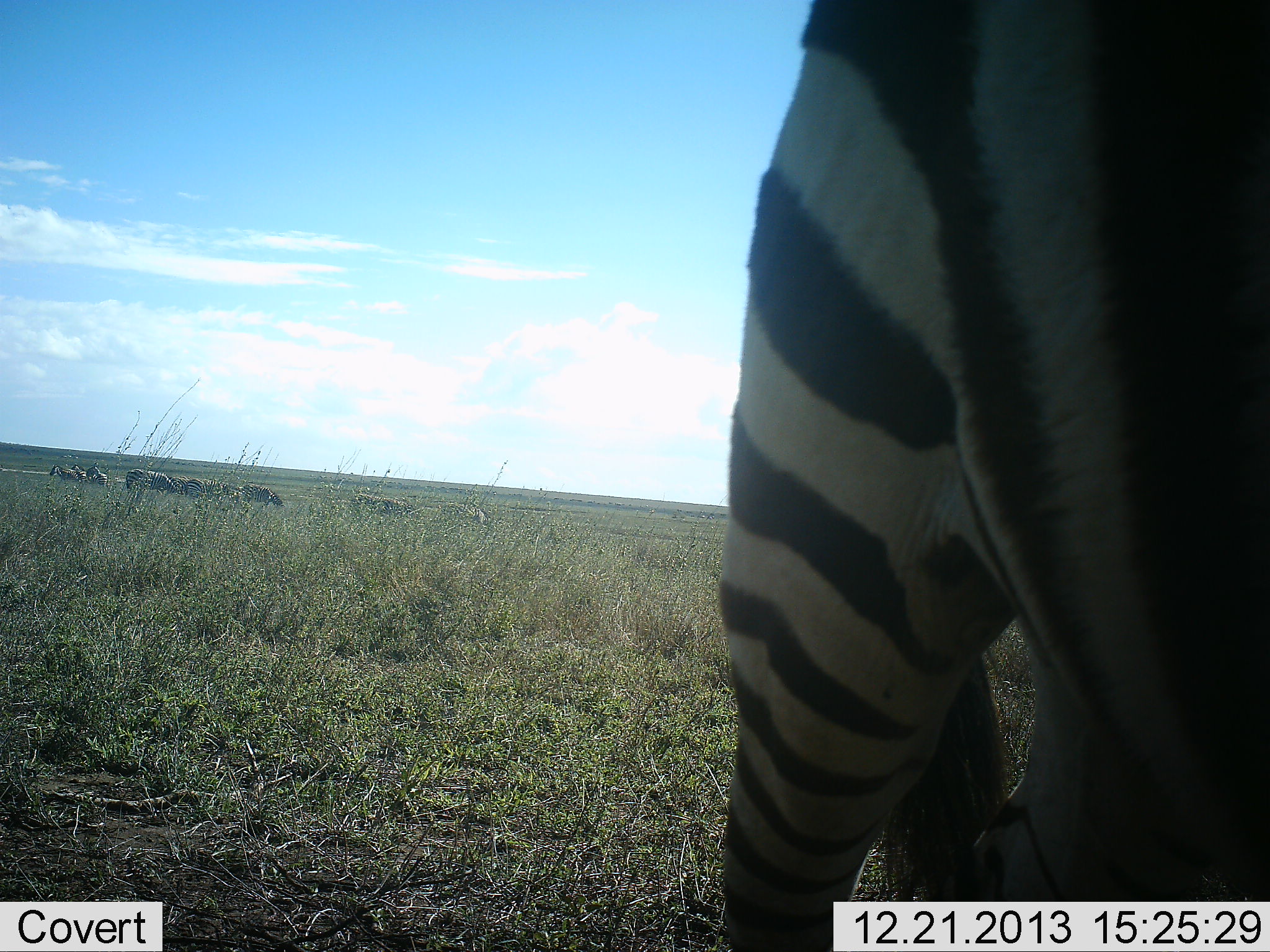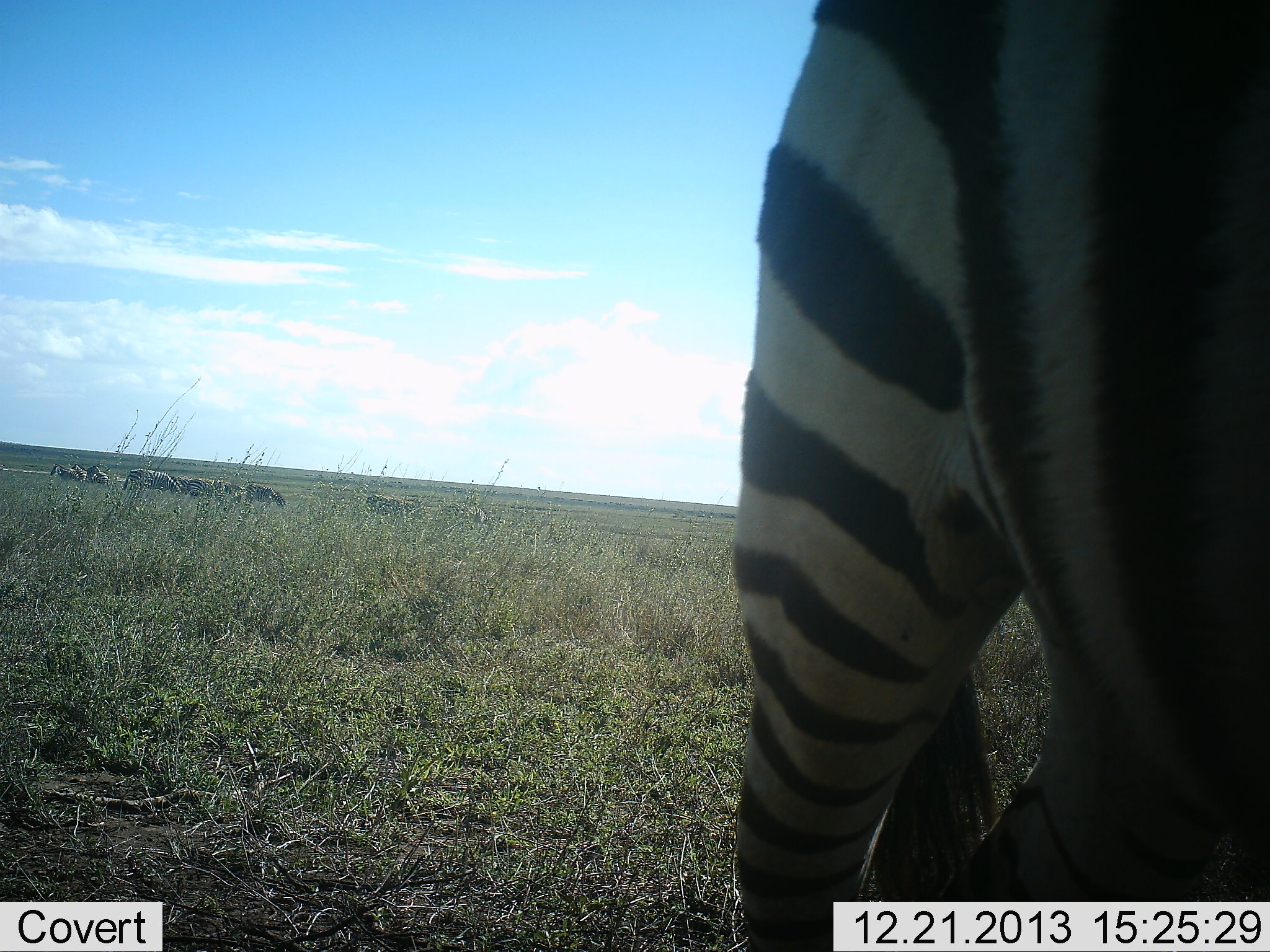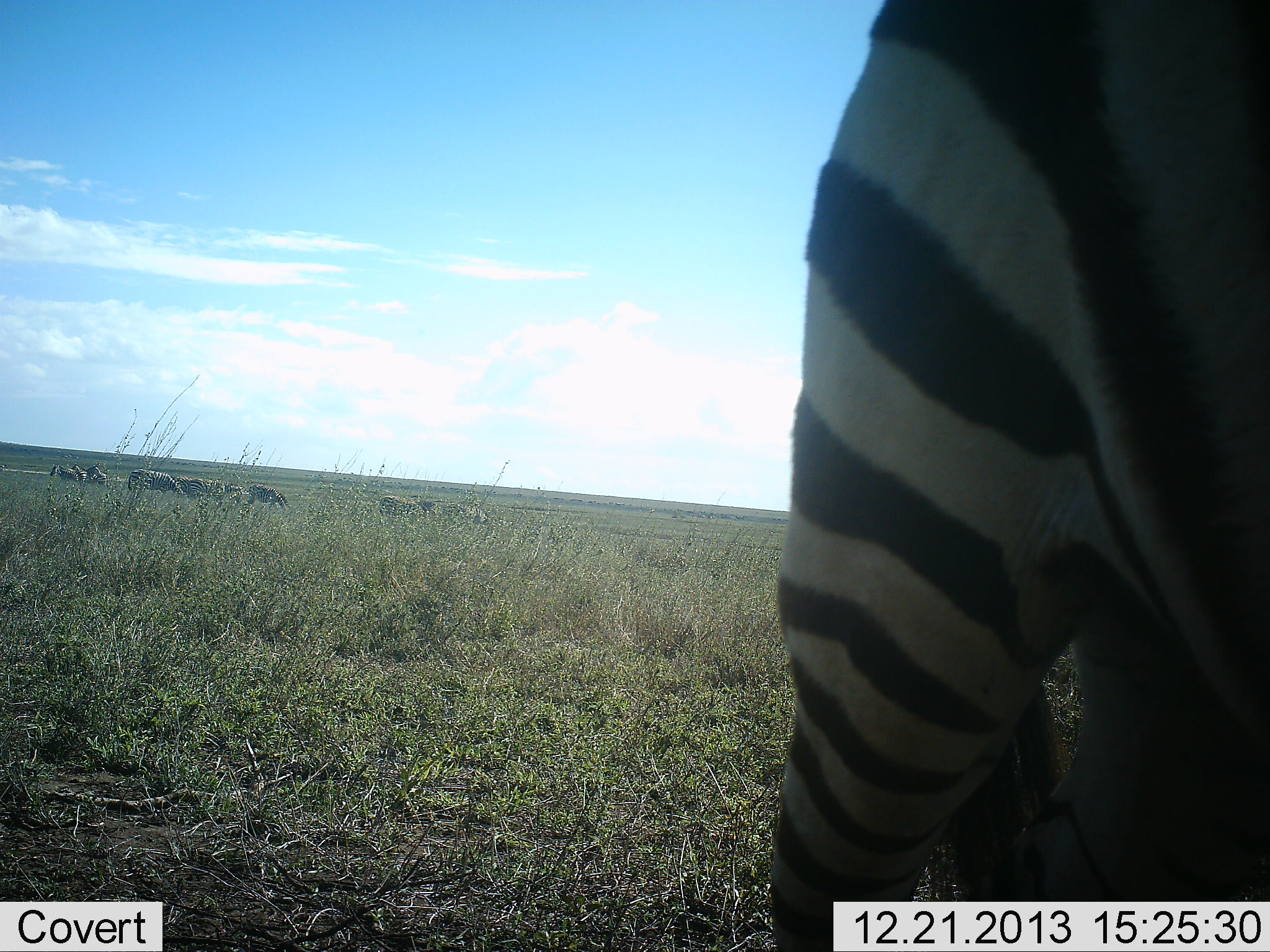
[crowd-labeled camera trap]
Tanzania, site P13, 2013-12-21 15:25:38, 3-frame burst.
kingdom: Animalia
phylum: Chordata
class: Mammalia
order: Perissodactyla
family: Equidae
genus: Equus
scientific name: Equus quagga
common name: plains zebra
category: zebra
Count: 1.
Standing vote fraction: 72%.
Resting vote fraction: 3%.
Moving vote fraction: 23%.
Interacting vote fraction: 3%.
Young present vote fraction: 0%.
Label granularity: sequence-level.